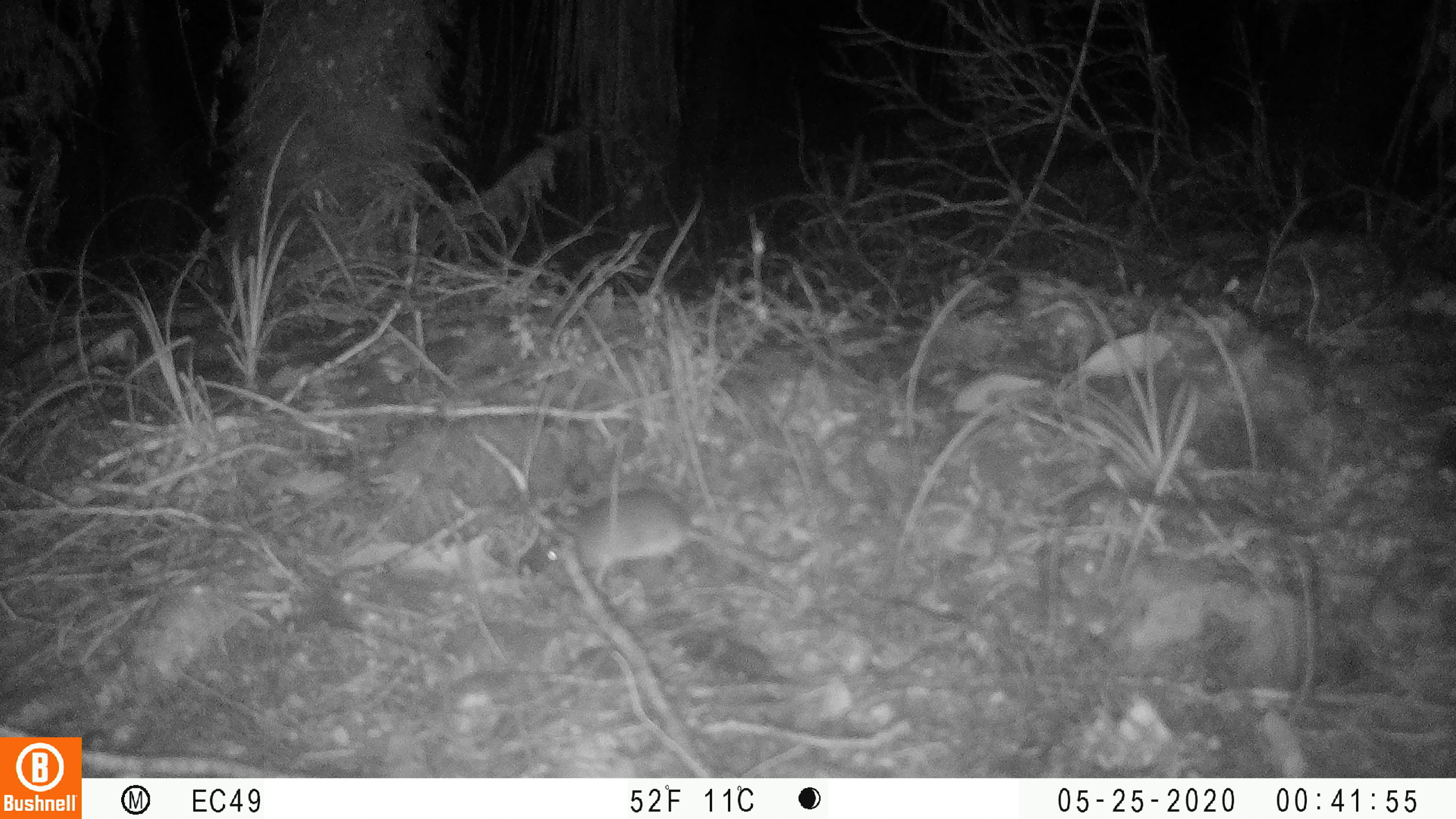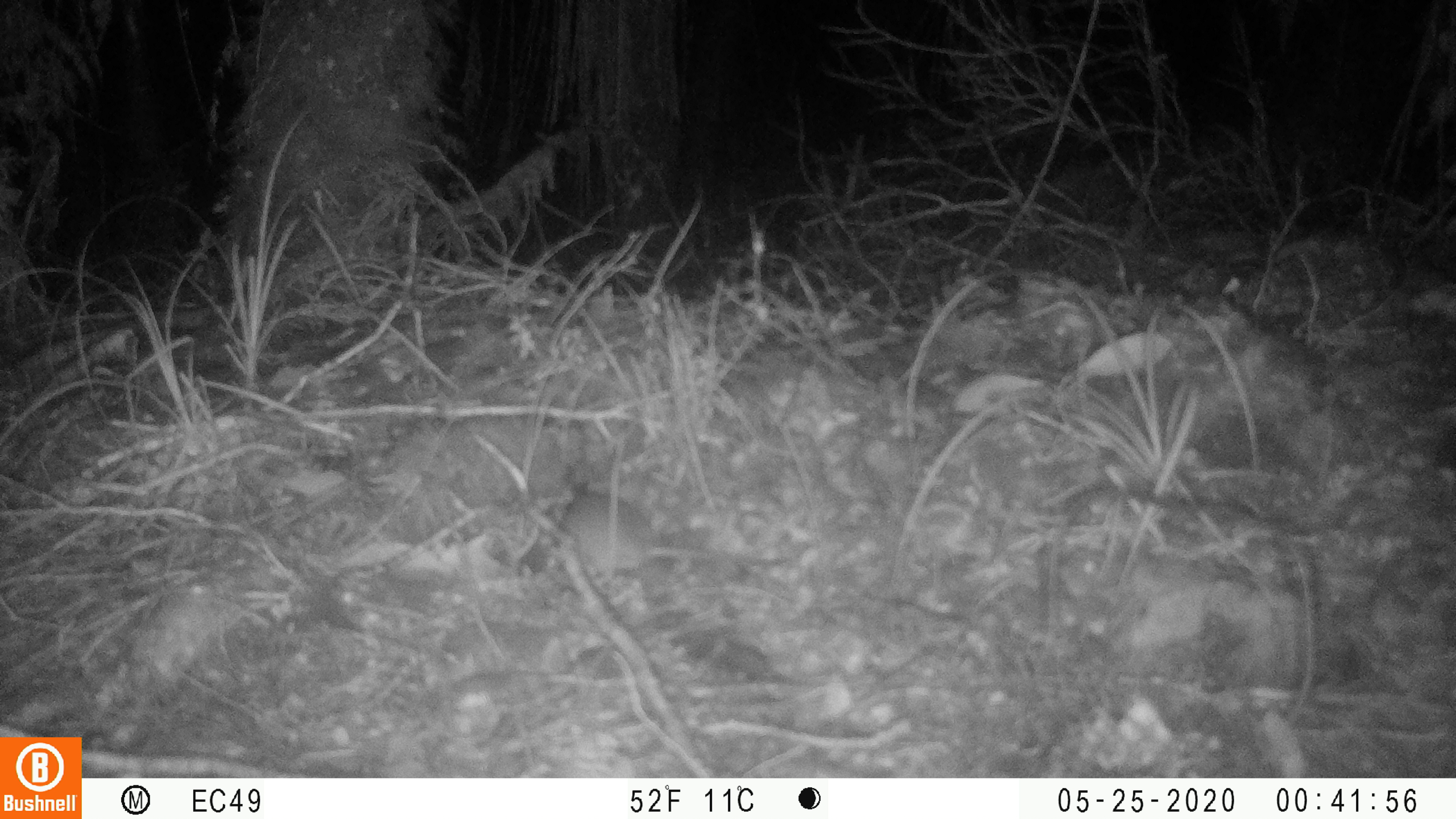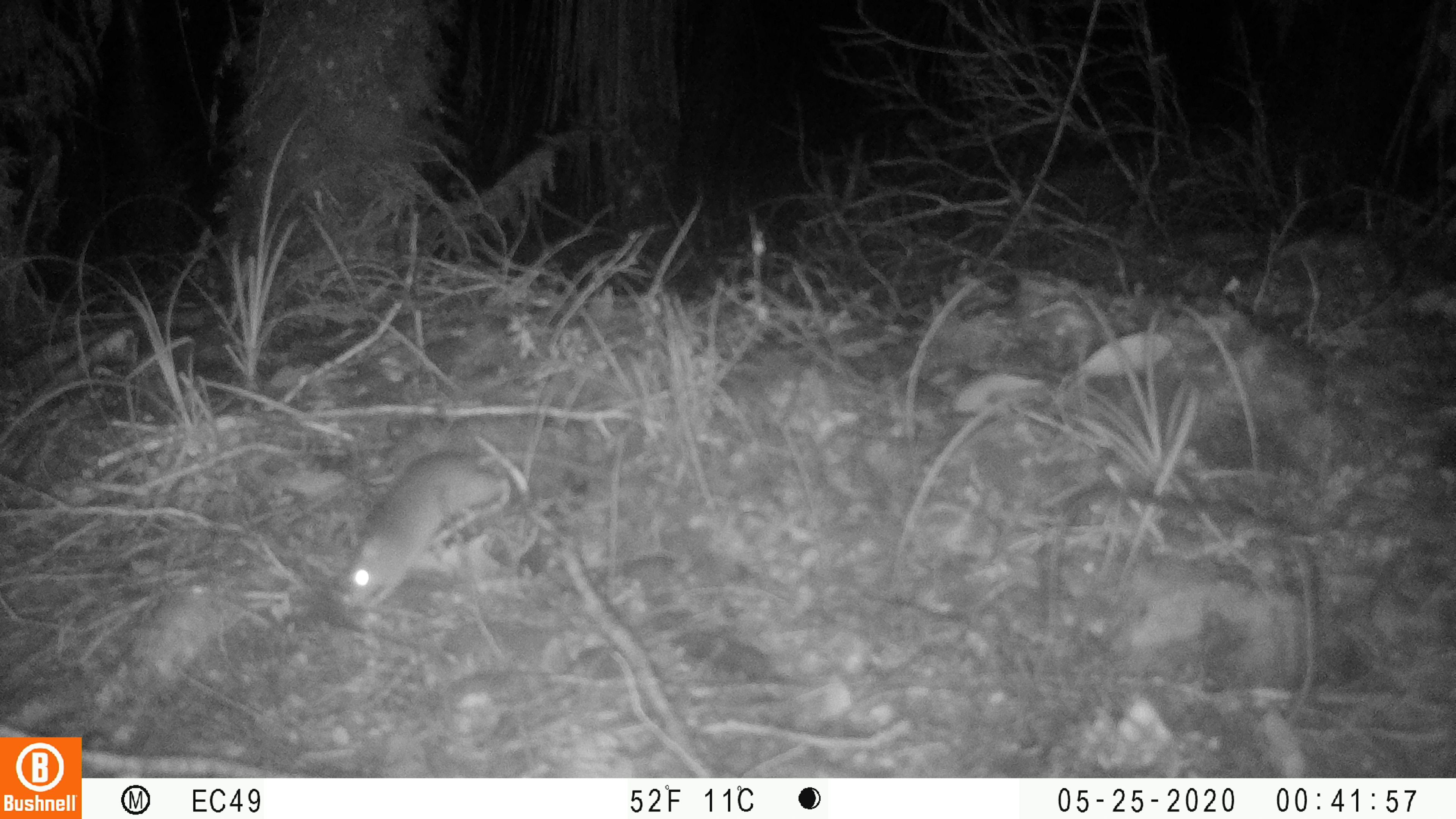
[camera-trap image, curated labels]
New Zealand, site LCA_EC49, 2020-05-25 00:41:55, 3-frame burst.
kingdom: Animalia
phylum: Chordata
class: Mammalia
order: Rodentia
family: Muridae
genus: Rattus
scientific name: Rattus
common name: rat